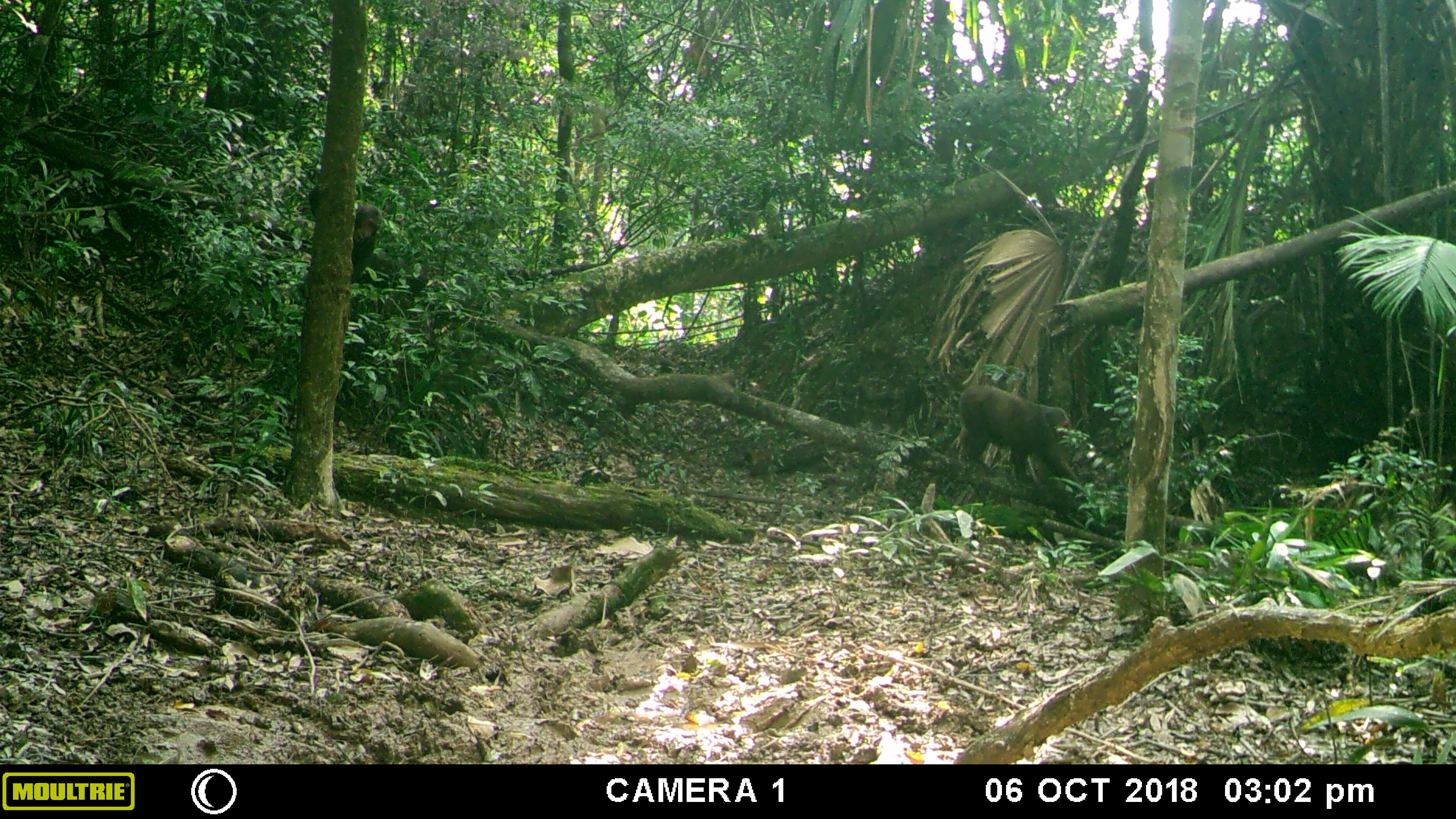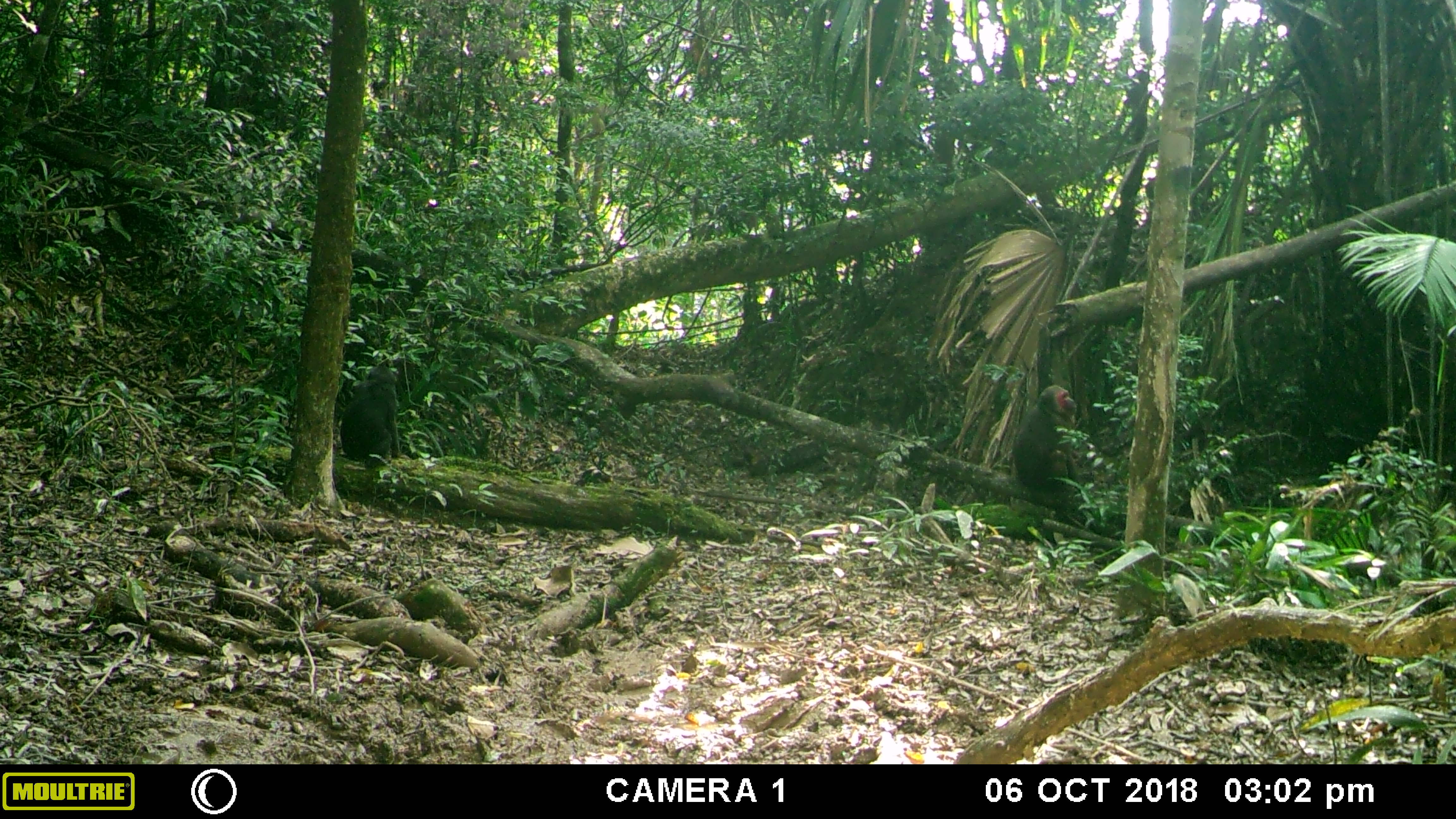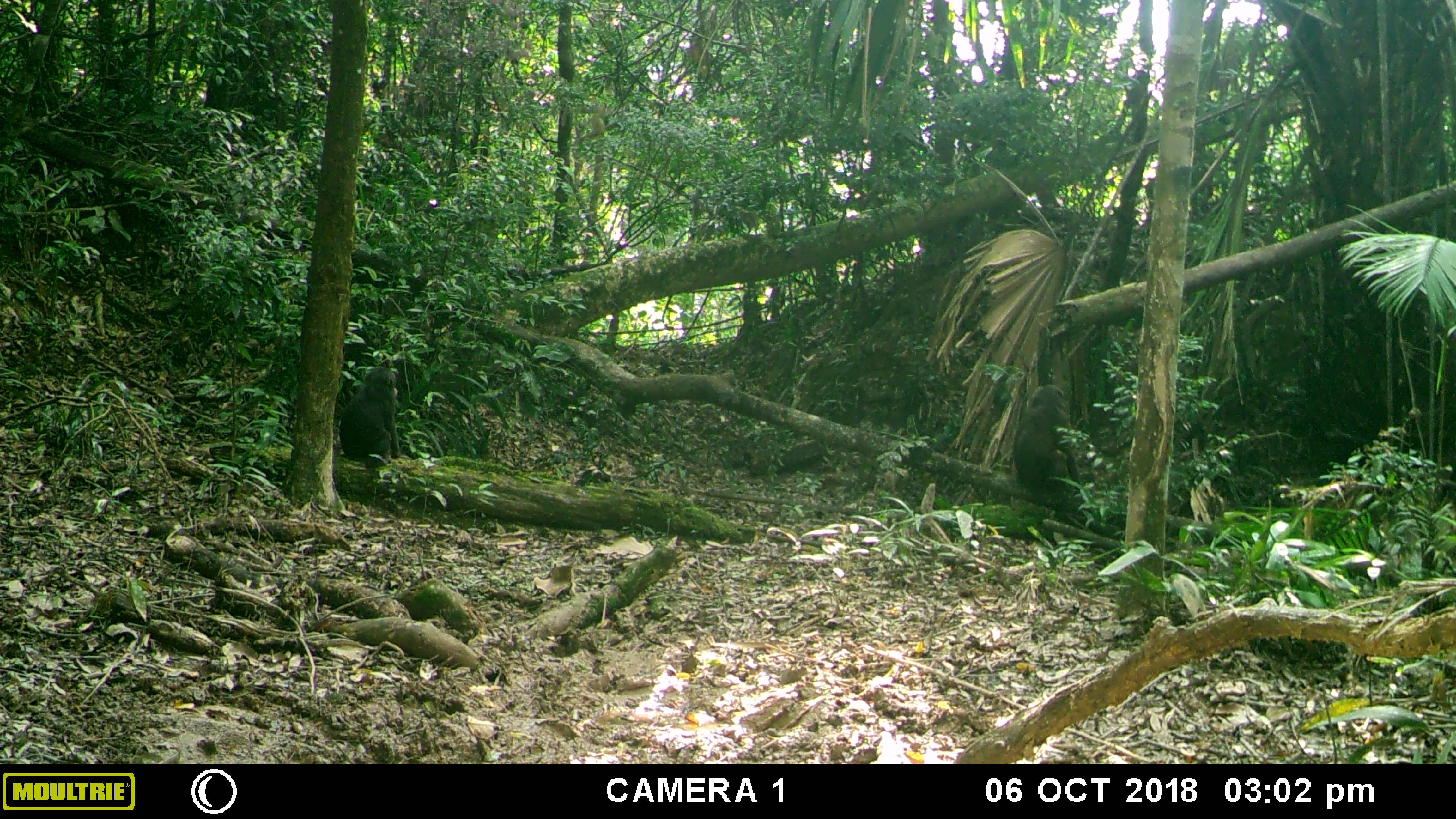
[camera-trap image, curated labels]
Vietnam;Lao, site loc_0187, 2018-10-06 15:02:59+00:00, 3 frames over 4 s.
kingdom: Animalia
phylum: Chordata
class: Mammalia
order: Primates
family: Cercopithecidae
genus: Macaca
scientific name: Macaca arctoides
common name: stump-tailed macaque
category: stump tailed macaque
Stump tailed macaque (stump-tailed macaque) (Macaca arctoides). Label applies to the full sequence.